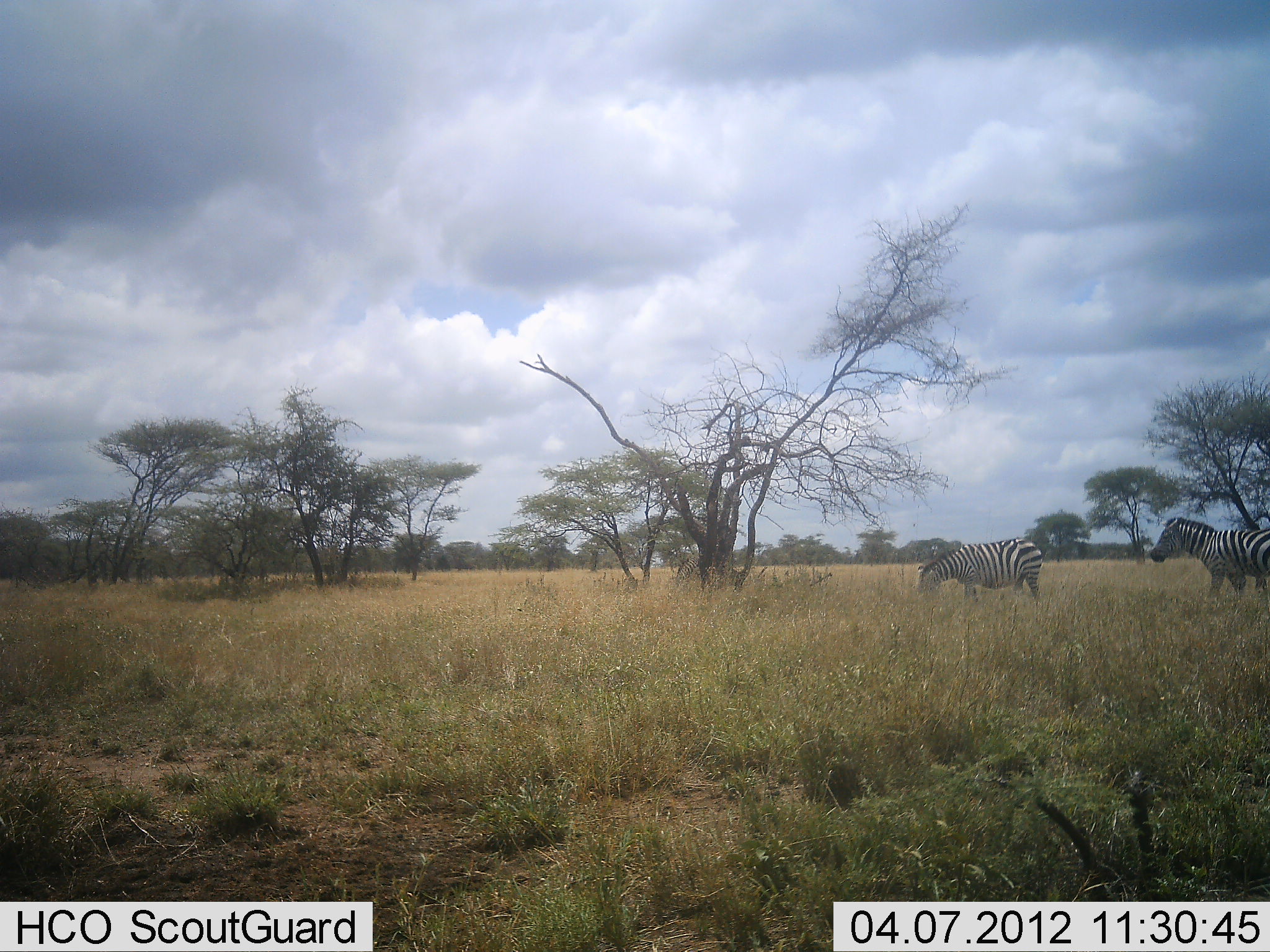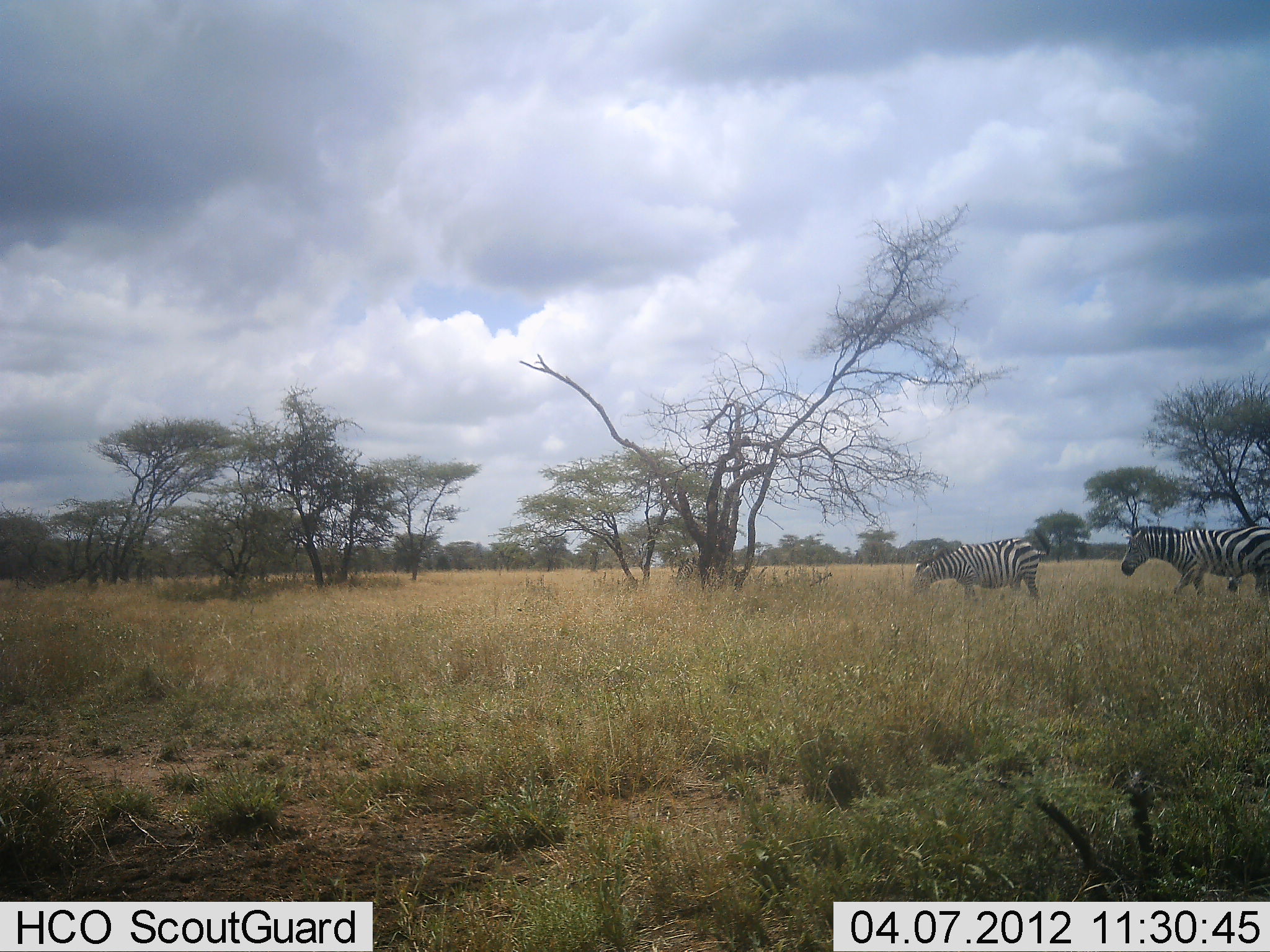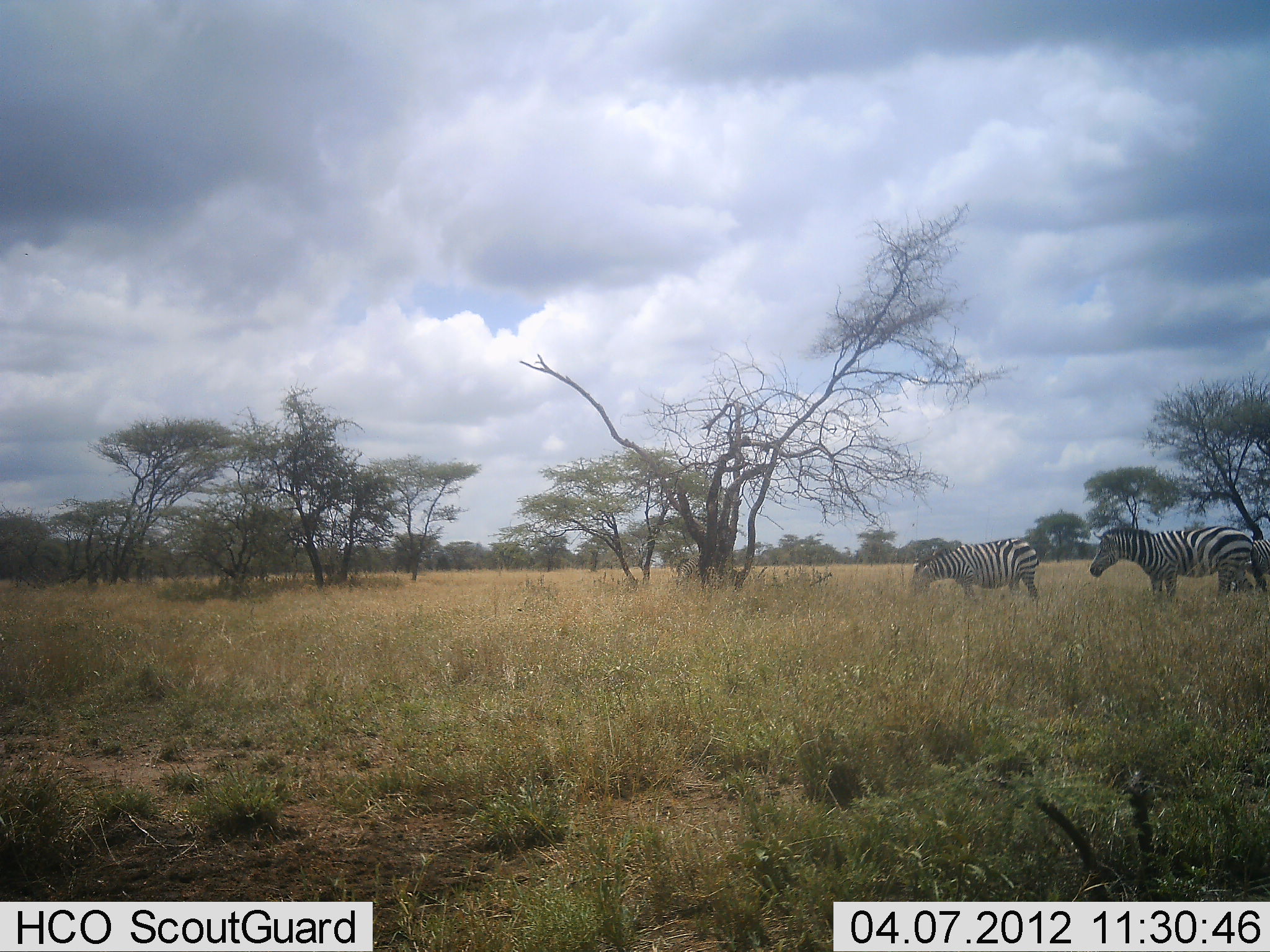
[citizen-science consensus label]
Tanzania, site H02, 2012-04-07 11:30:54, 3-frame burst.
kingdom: Animalia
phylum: Chordata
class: Mammalia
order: Perissodactyla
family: Equidae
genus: Equus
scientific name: Equus quagga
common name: plains zebra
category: zebra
Zebra (plains zebra) (Equus quagga), count 2. Behavior (volunteer vote fractions): standing 26%, resting 0%, moving 78%, interacting 0%. Young present (vote fraction): 0%. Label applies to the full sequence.